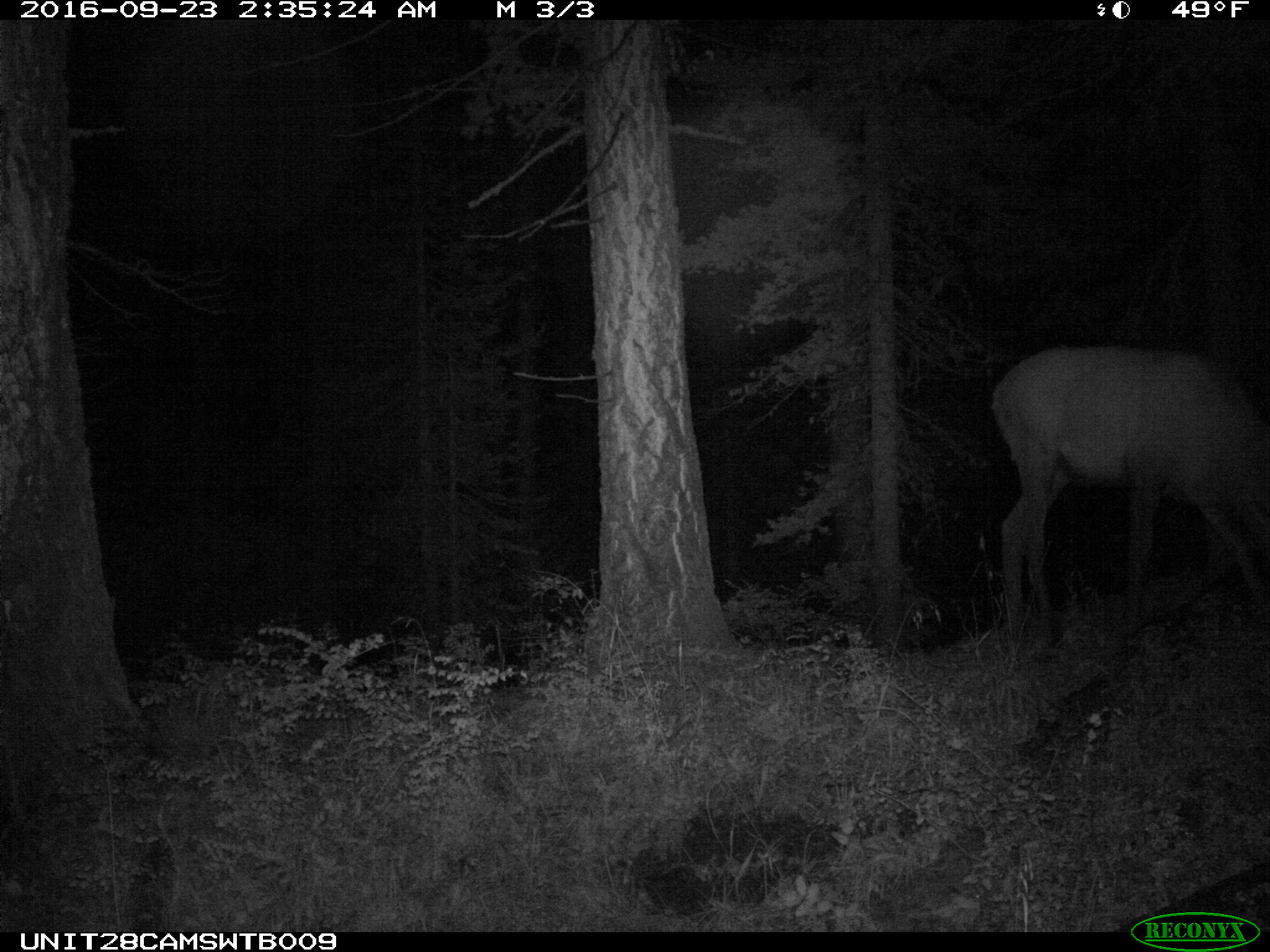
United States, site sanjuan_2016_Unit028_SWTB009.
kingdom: Animalia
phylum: Chordata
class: Mammalia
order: Artiodactyla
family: Cervidae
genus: Cervus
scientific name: Cervus elaphus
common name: red deer